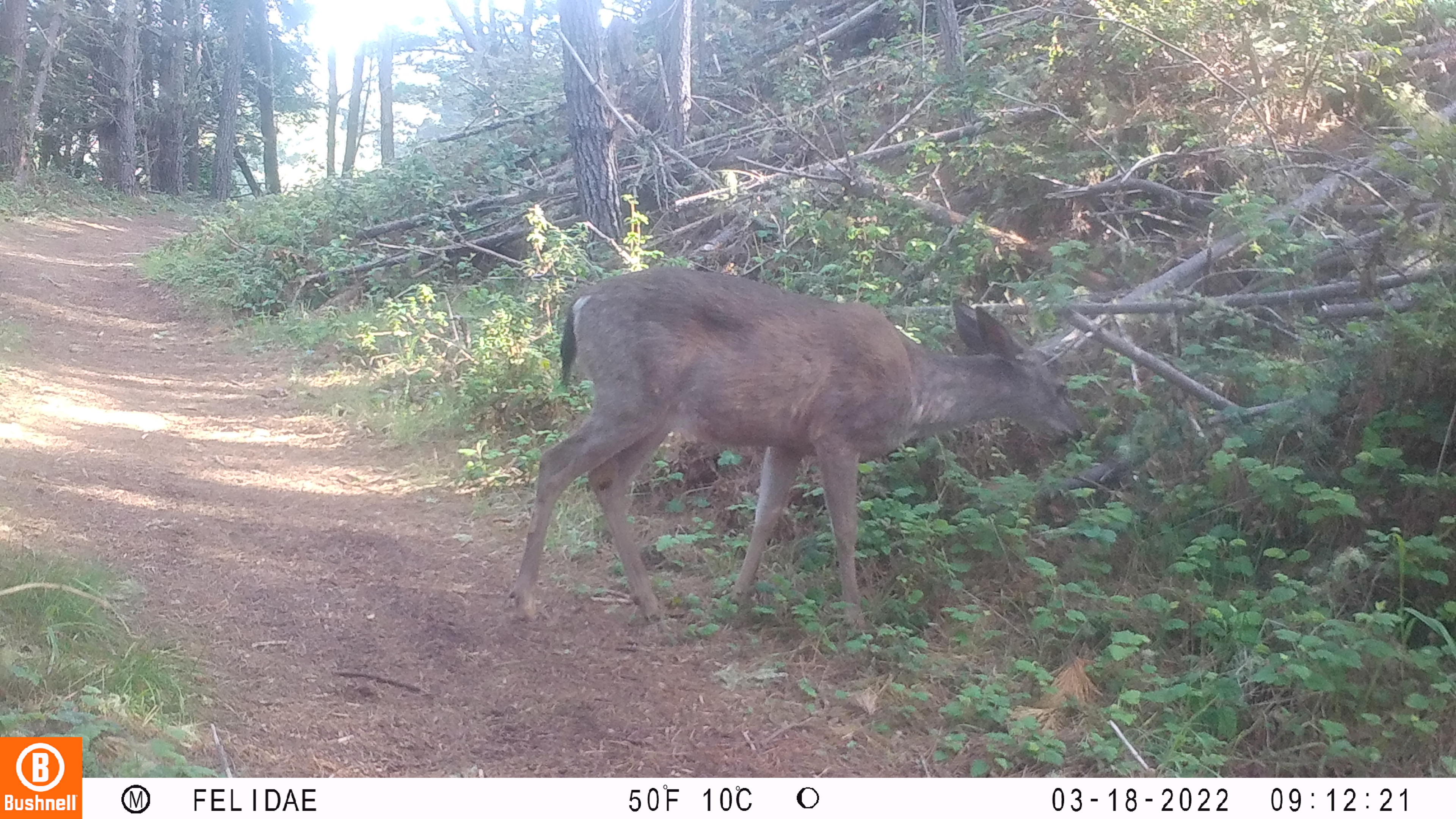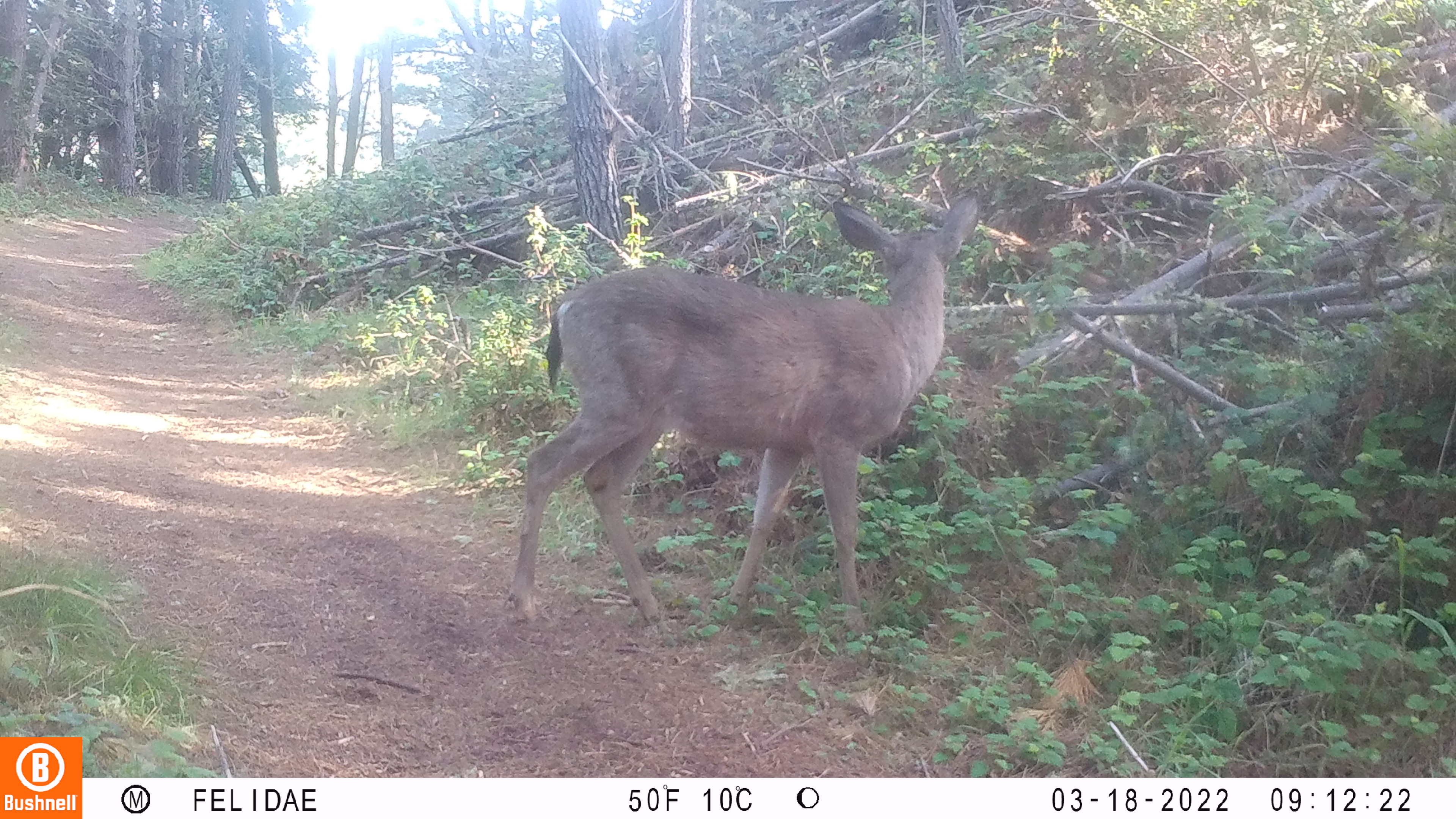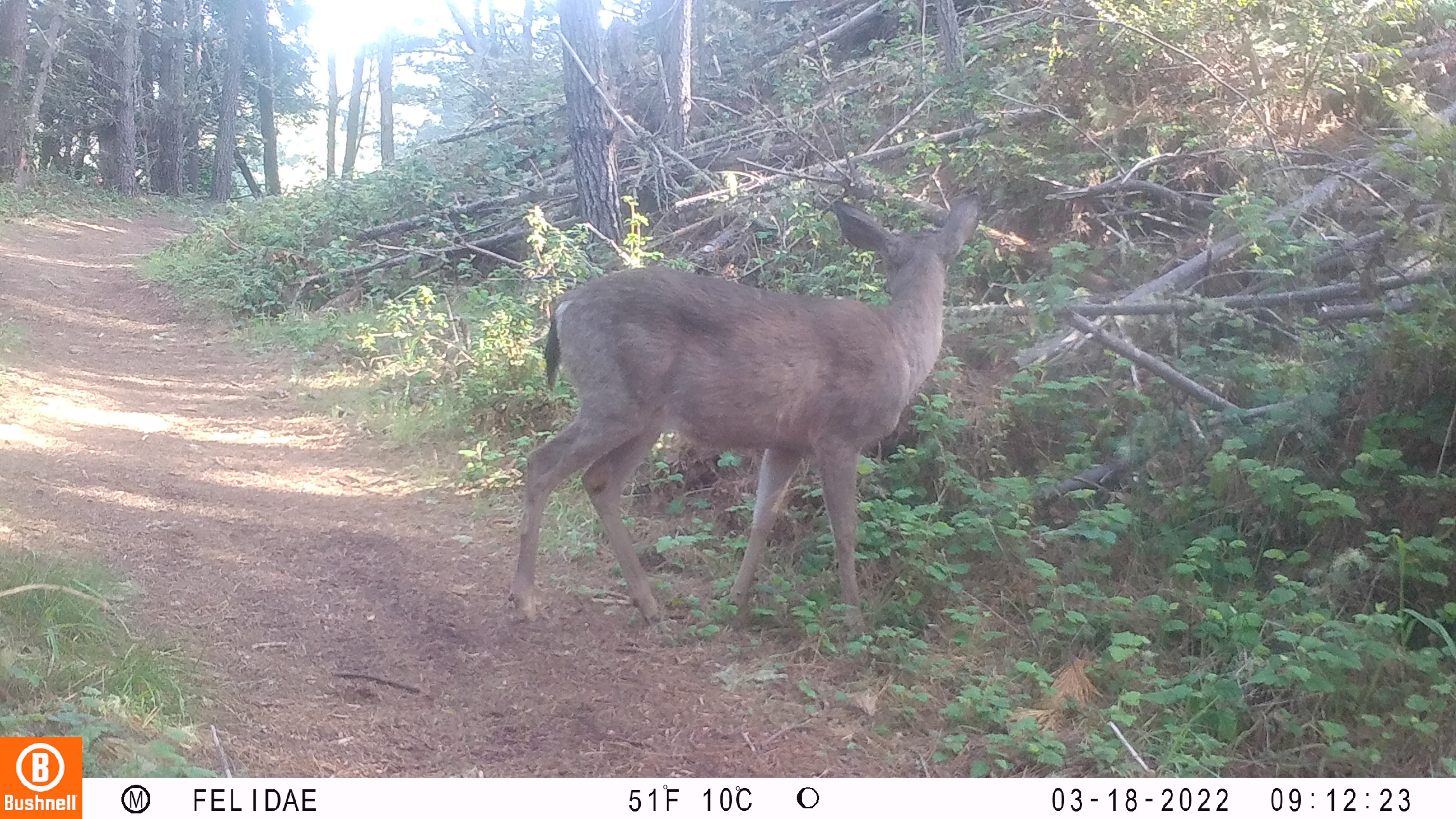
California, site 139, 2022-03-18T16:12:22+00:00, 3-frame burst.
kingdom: Animalia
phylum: Chordata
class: Mammalia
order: Artiodactyla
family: Cervidae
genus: Odocoileus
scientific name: Odocoileus hemionus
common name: mule deer